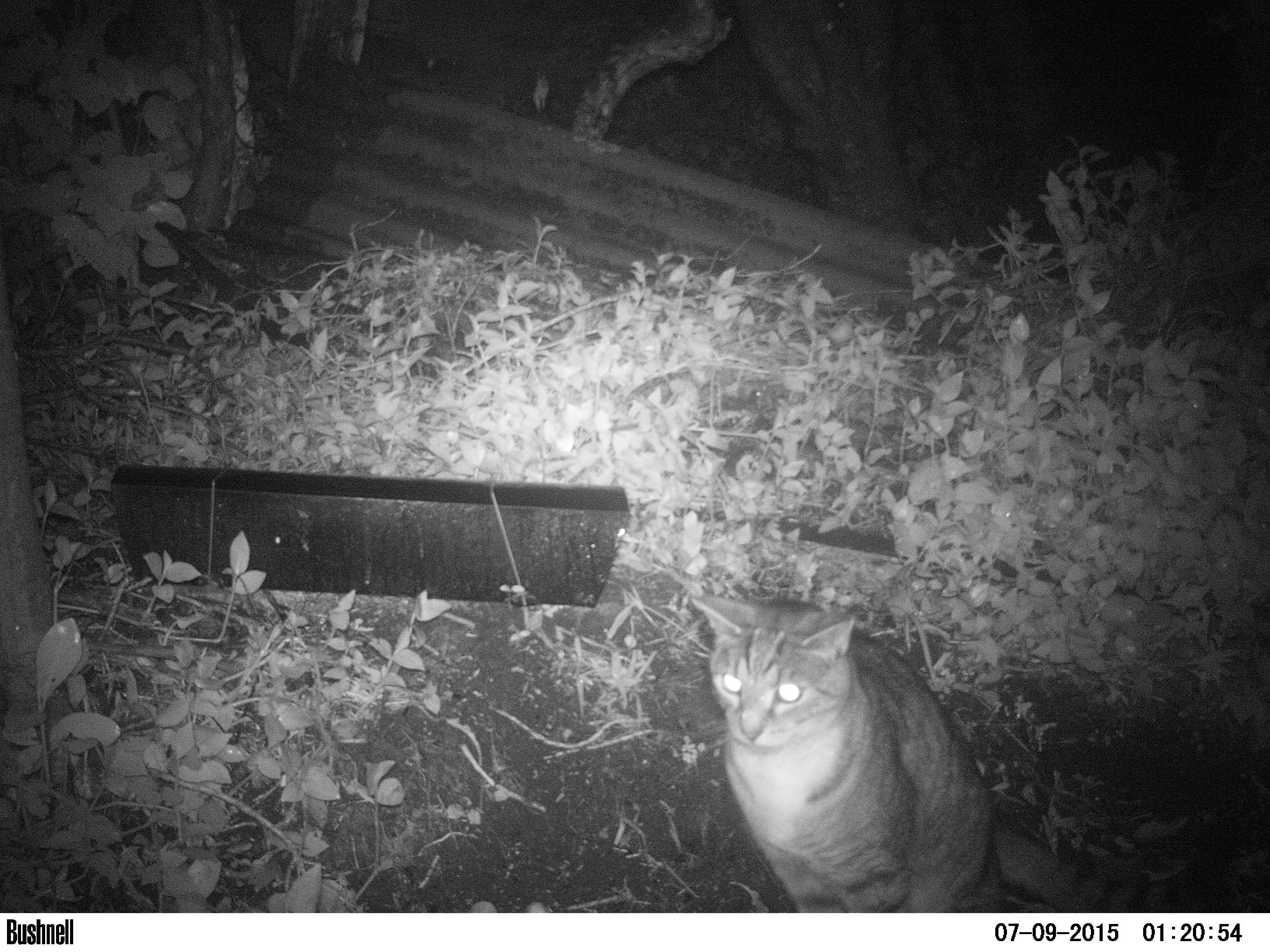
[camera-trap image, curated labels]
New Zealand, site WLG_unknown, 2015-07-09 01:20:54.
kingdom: Animalia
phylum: Chordata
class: Mammalia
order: Carnivora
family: Felidae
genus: Felis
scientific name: Felis catus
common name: domestic cat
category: cat